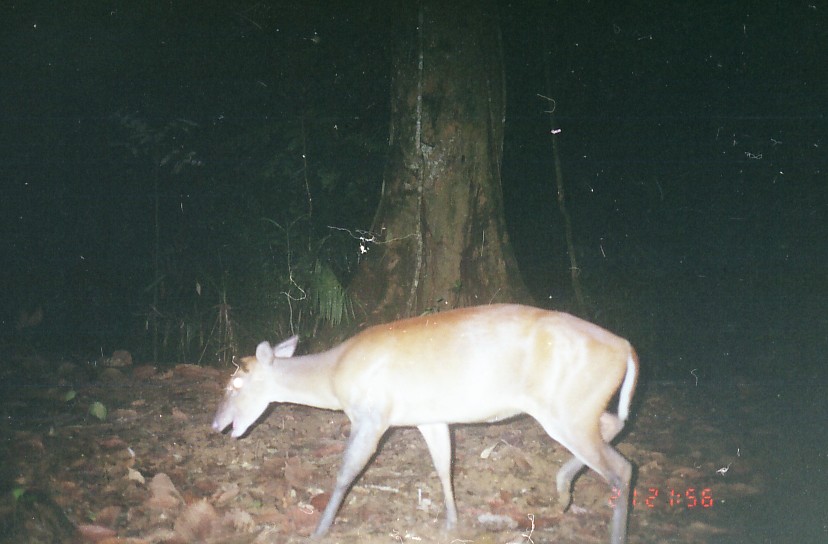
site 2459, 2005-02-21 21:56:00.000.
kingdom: Animalia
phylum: Chordata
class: Mammalia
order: Artiodactyla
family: Cervidae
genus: Muntiacus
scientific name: Muntiacus muntjak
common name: southern red muntjac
Muntiacus muntjak (southern red muntjac), count 1.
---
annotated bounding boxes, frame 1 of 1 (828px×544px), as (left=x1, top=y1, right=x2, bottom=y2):
muntiacus muntjak: (left=212, top=303, right=640, bottom=544)